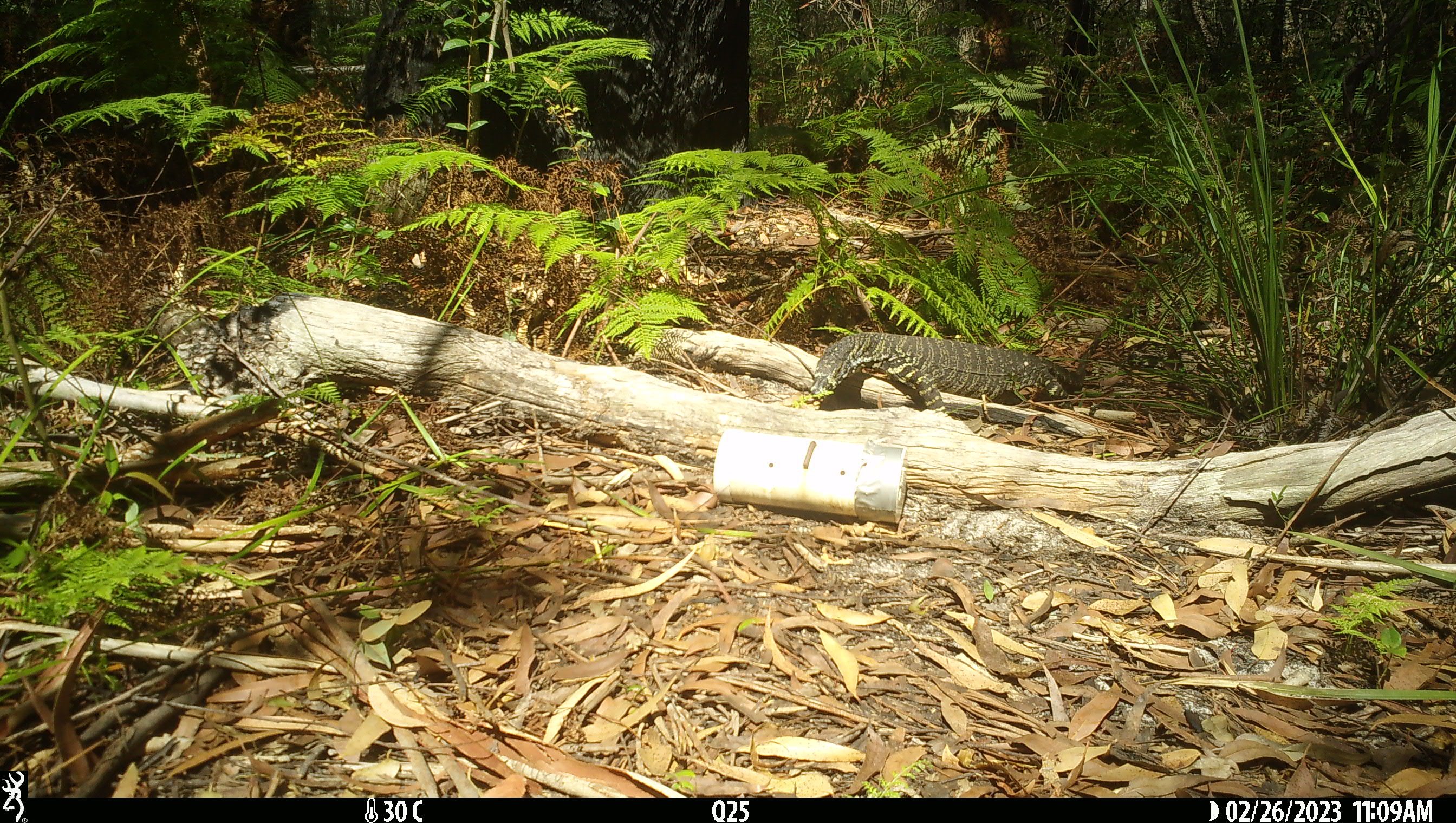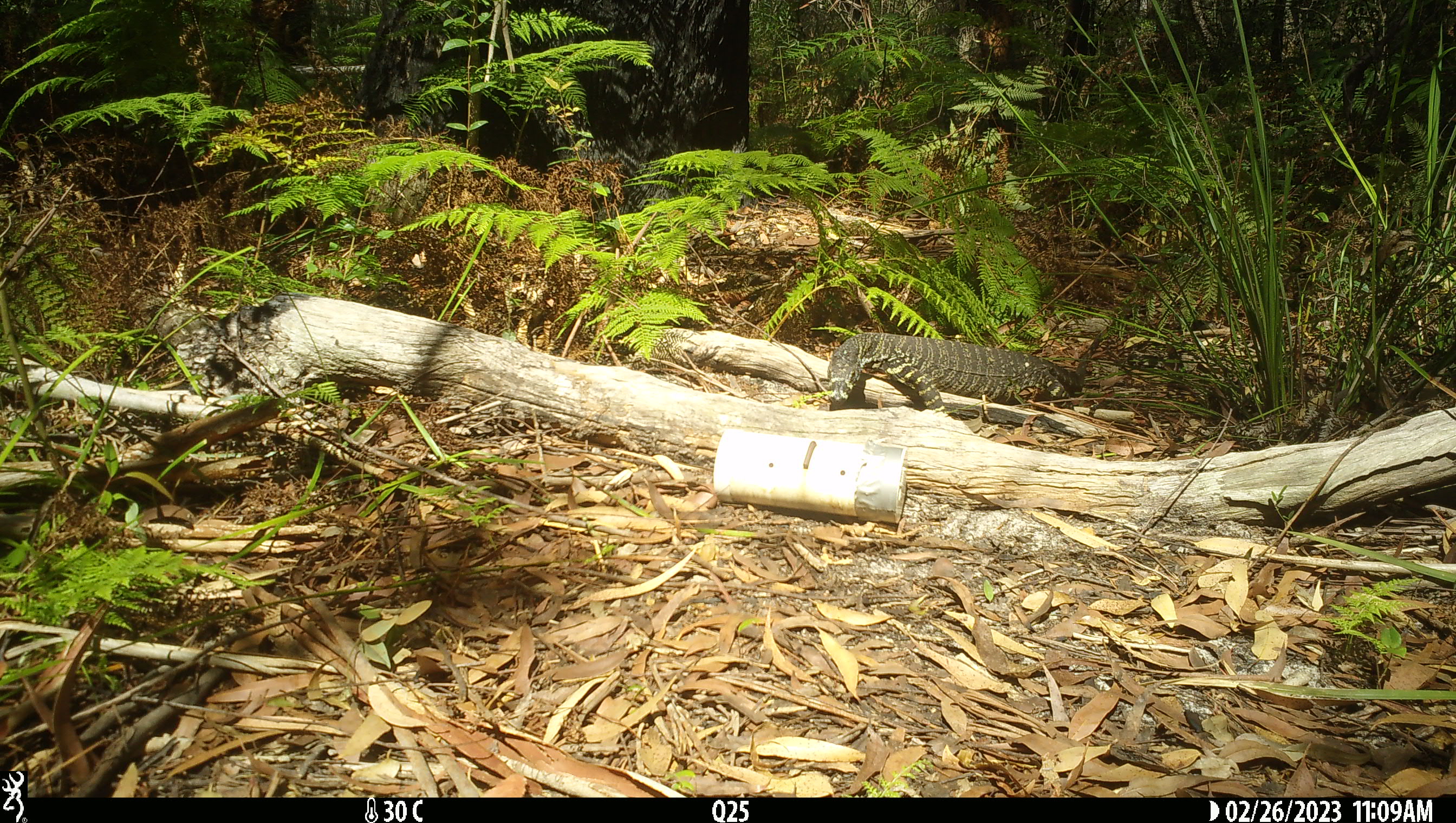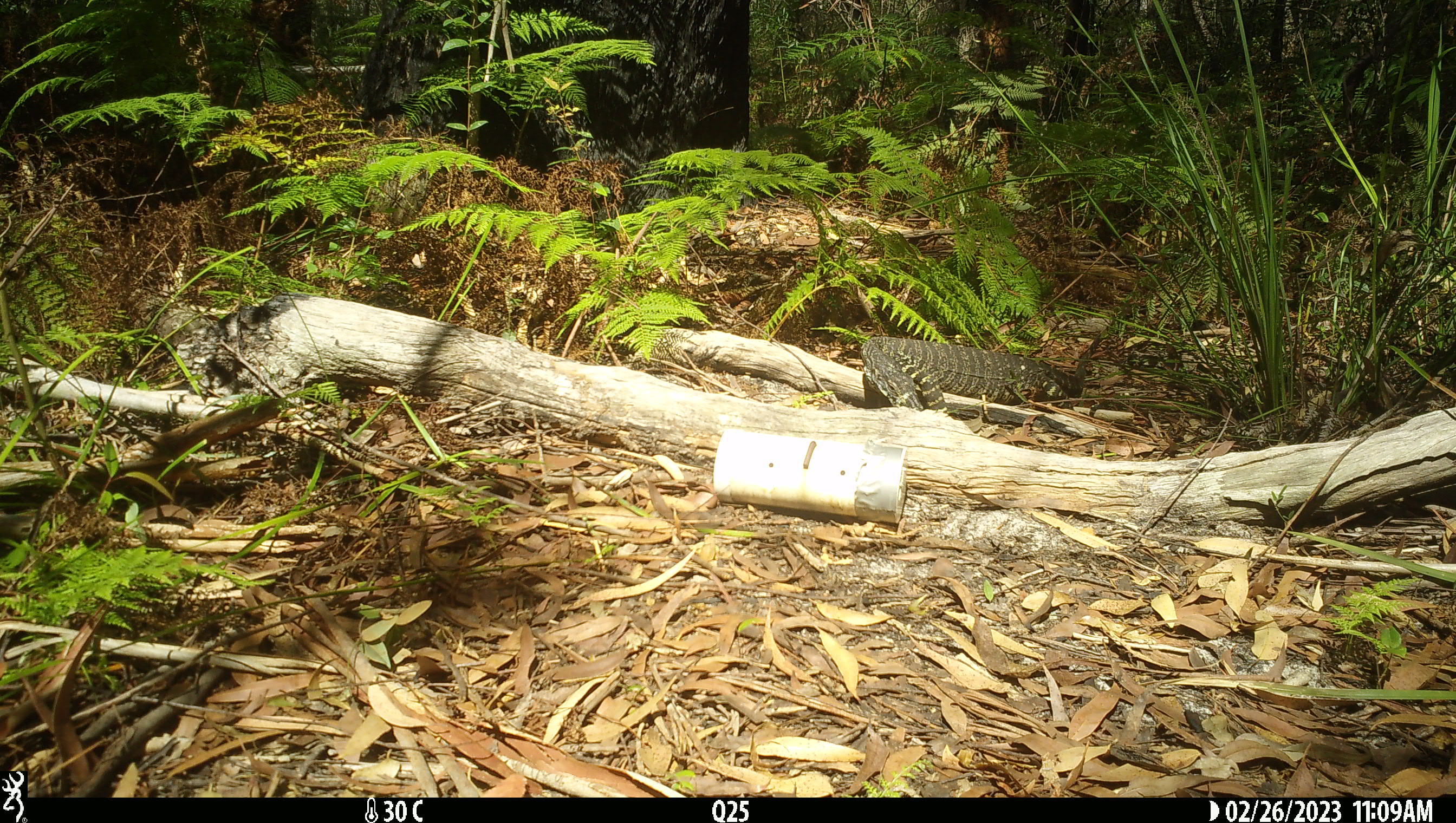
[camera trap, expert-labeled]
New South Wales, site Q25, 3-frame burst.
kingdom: Animalia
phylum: Chordata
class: Reptilia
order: Squamata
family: Varanidae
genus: Varanus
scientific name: Varanus varius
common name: lace monitor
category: goanna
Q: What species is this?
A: Goanna (lace monitor) (Varanus varius).